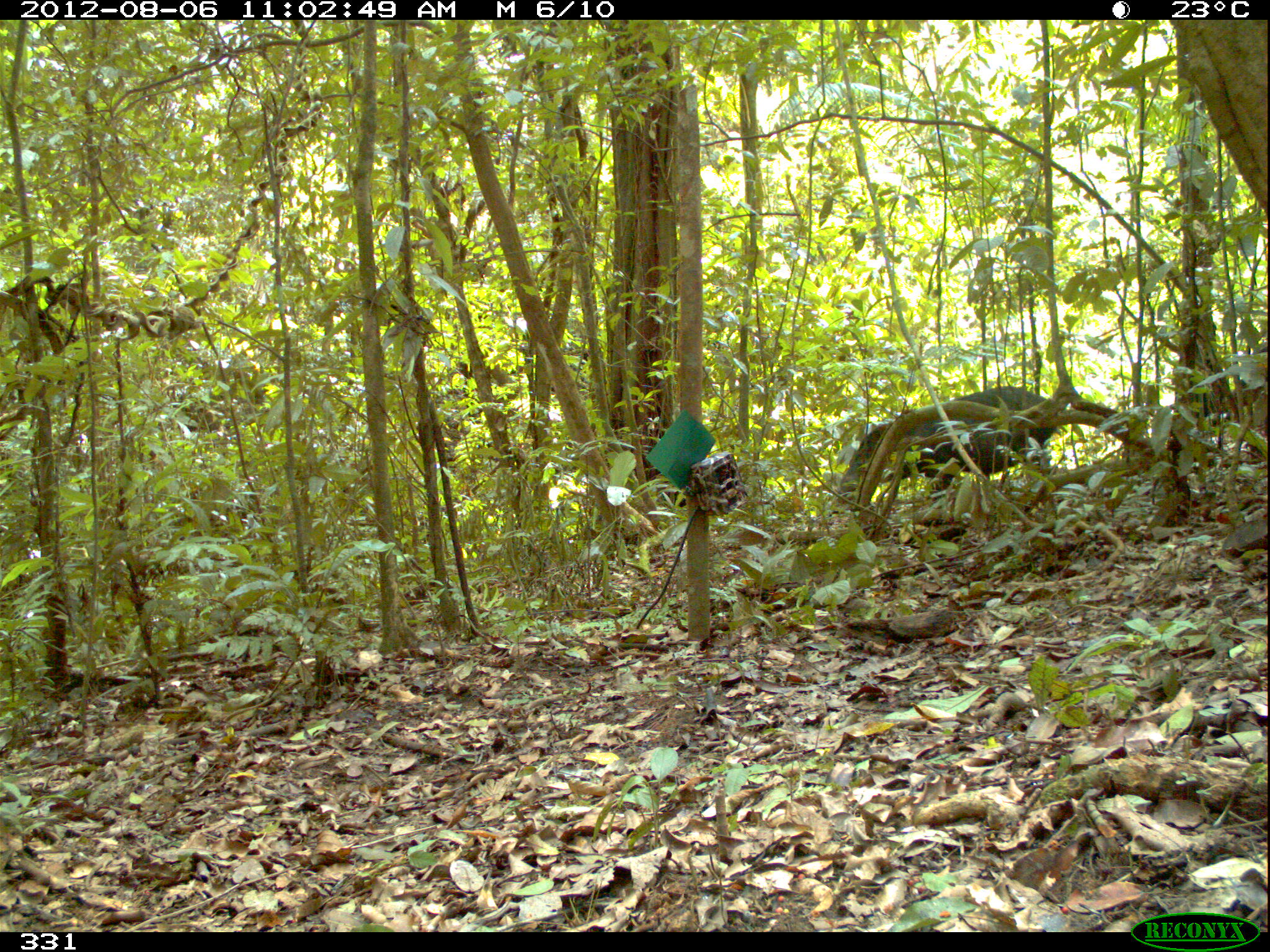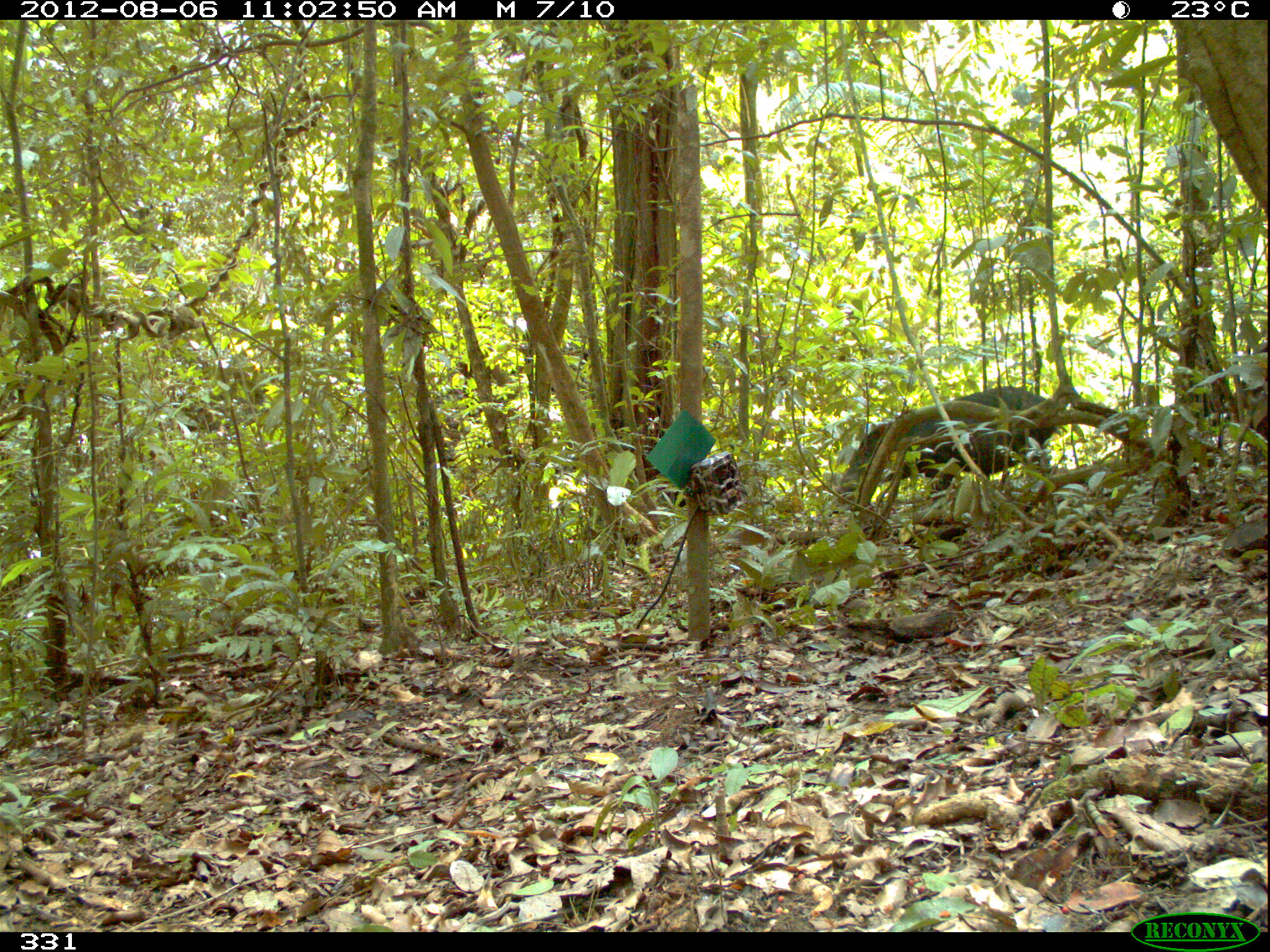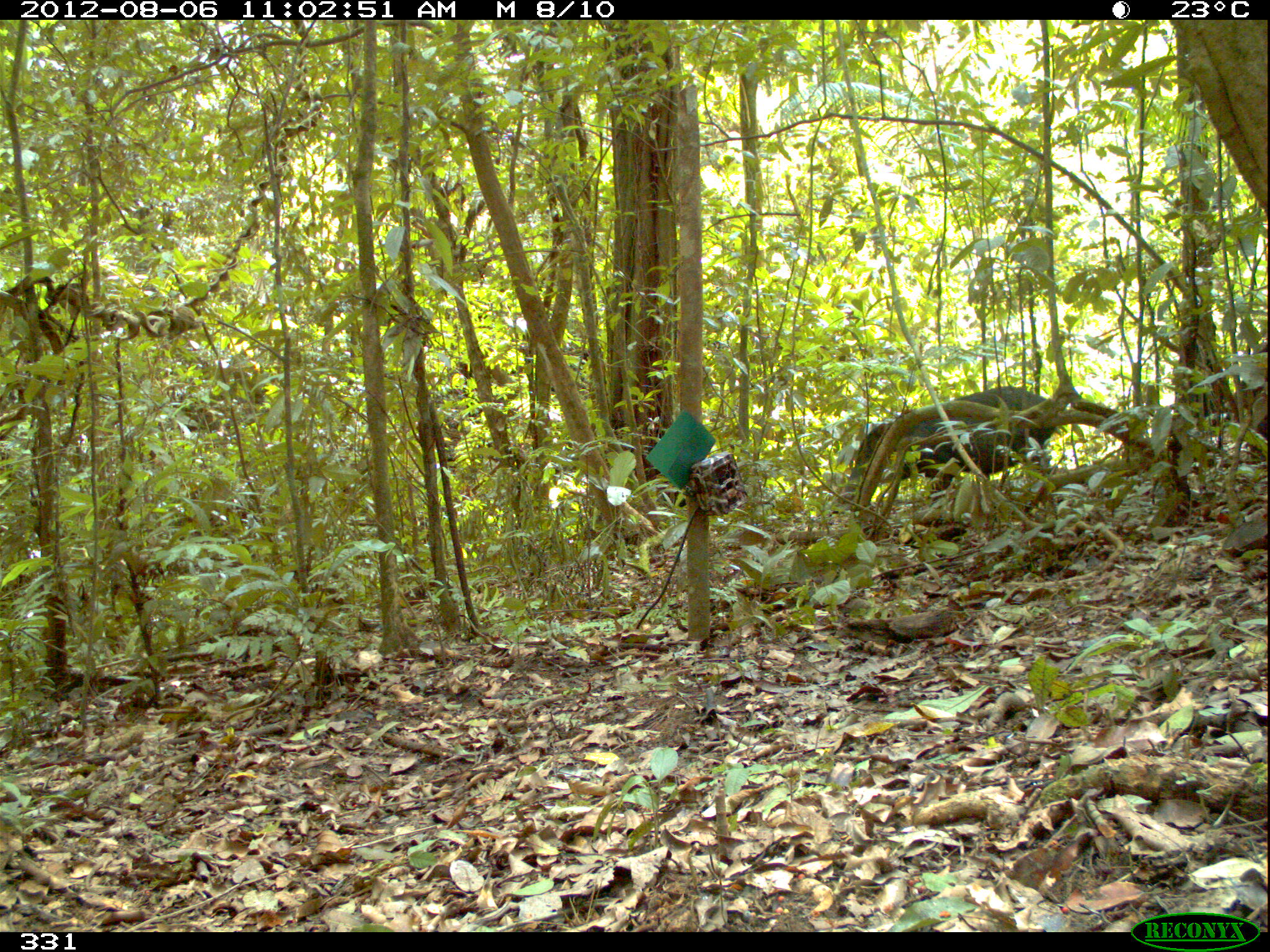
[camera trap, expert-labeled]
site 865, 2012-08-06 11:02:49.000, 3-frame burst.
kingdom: Animalia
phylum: Chordata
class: Mammalia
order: Artiodactyla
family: Tayassuidae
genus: Tayassu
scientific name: Tayassu pecari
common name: white-lipped peccary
Tayassu pecari (white-lipped peccary).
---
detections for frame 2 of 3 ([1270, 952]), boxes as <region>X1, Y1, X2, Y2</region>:
tayassu pecari: <region>828, 383, 1065, 512</region>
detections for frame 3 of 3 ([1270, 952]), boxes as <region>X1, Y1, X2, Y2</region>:
tayassu pecari: <region>835, 383, 1063, 511</region>